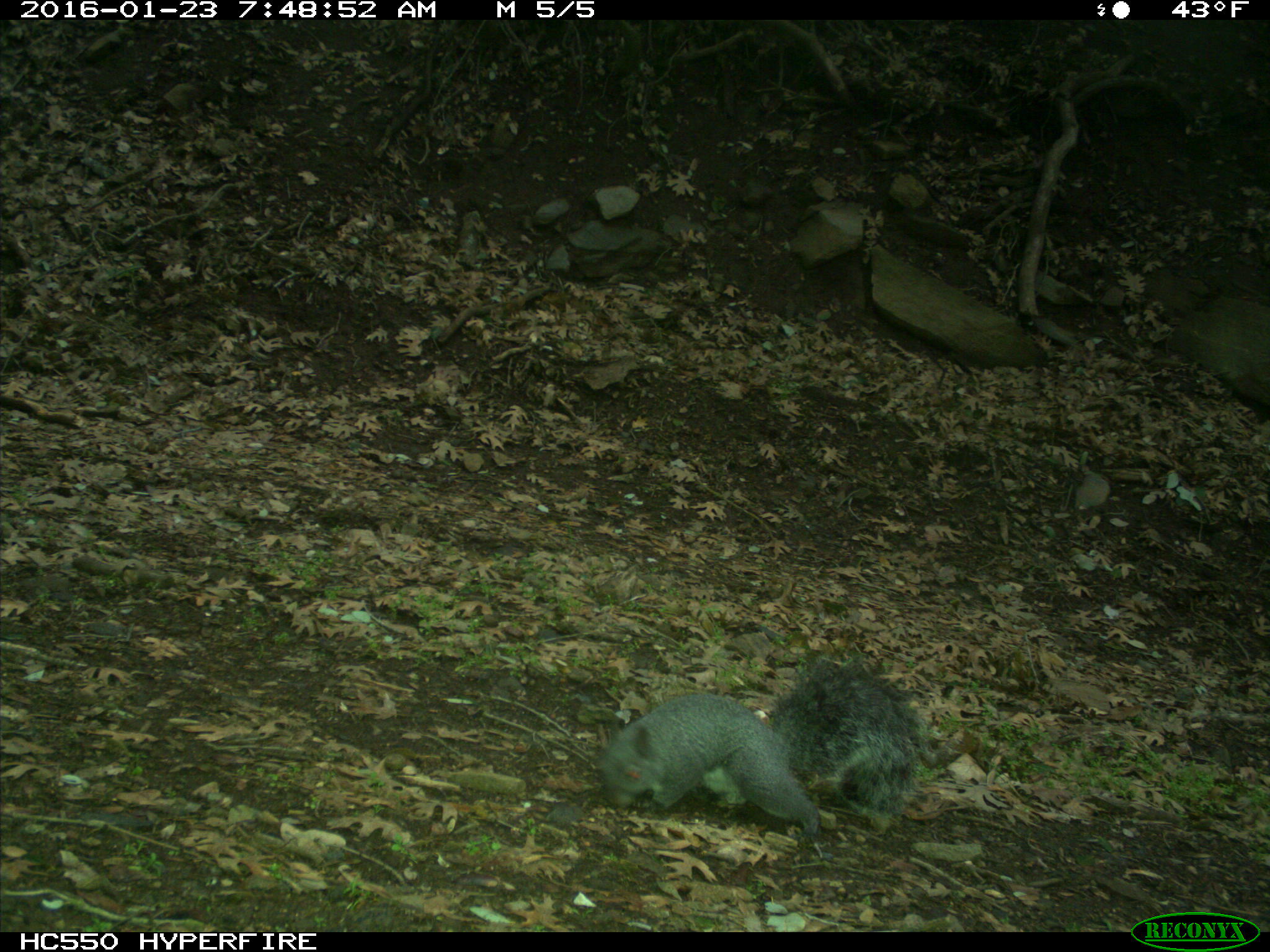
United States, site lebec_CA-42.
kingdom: Animalia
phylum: Chordata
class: Mammalia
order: Rodentia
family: Sciuridae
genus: Sciurus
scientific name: Sciurus carolinensis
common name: eastern gray squirrel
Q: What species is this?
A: Sciurus carolinensis (eastern gray squirrel).